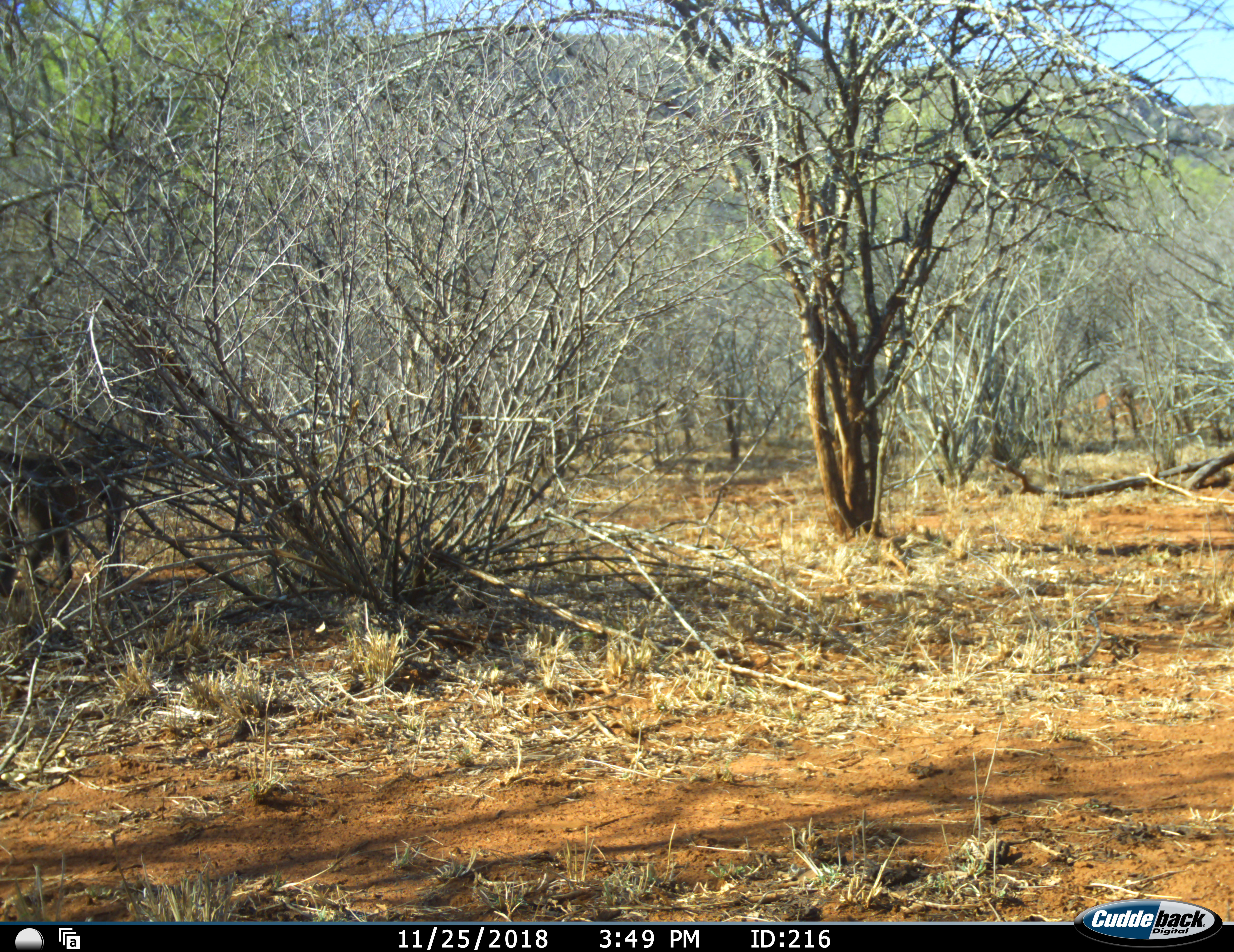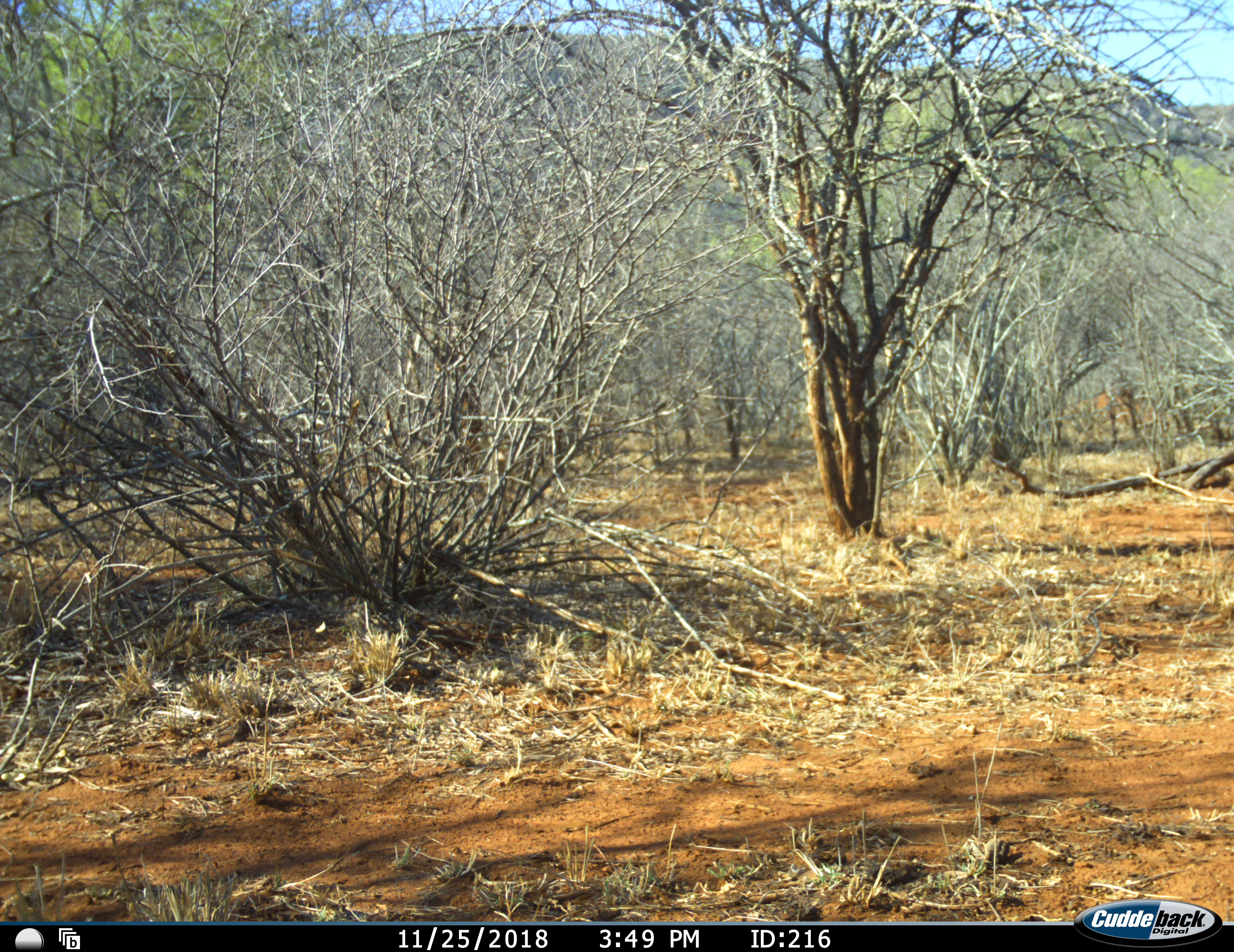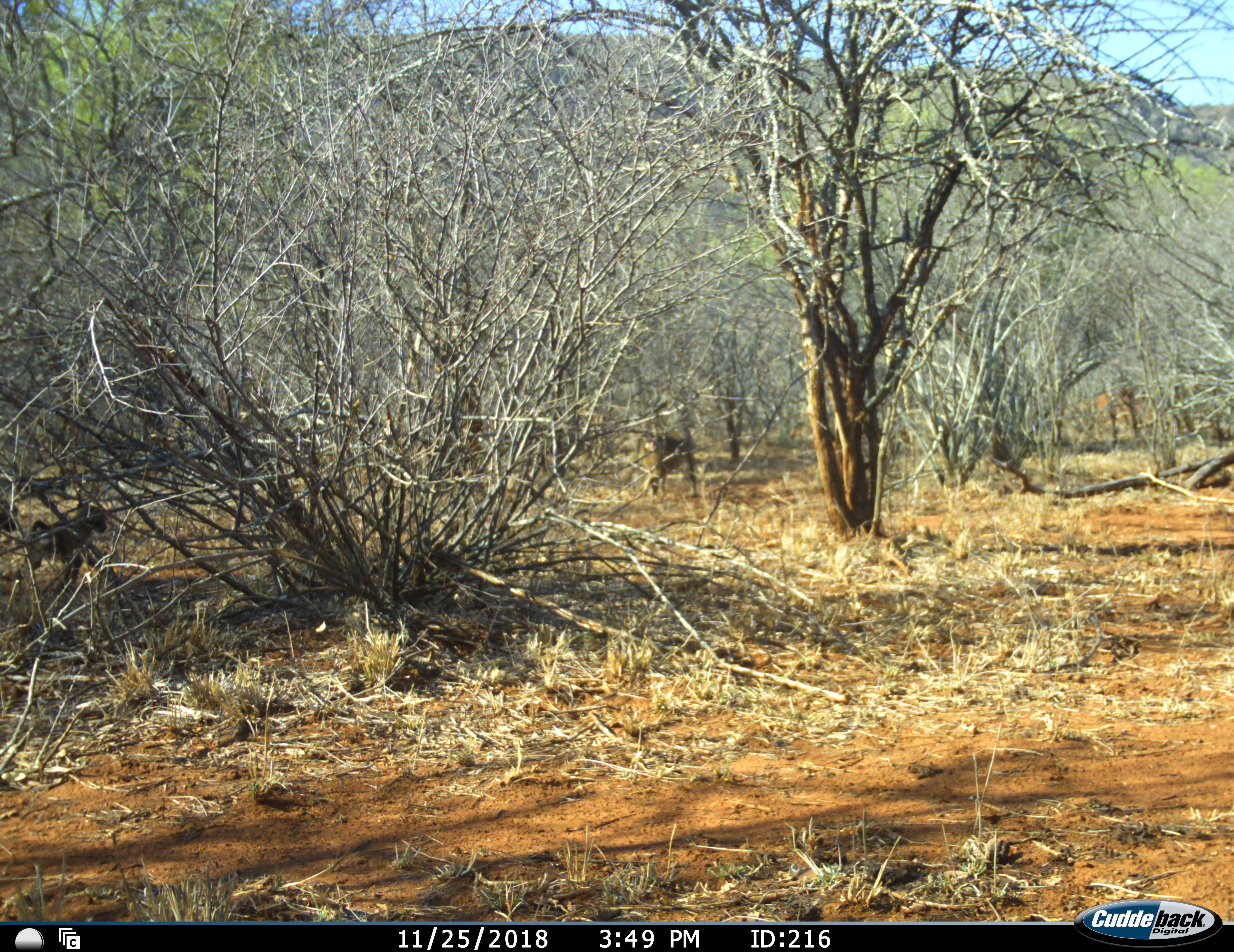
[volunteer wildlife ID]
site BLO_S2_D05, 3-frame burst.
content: unidentified animal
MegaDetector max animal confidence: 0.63